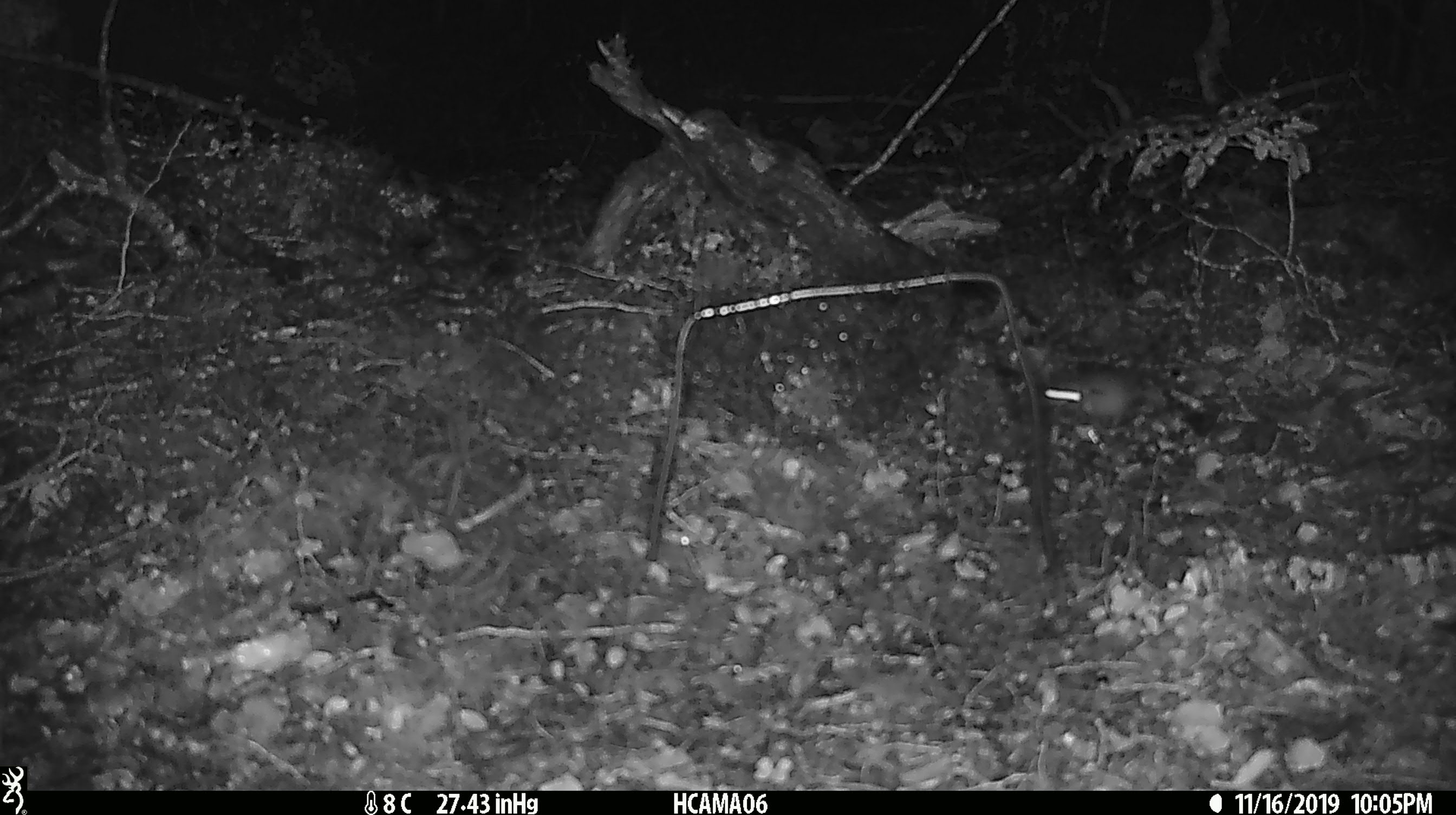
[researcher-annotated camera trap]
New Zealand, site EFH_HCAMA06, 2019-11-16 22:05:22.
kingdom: Animalia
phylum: Chordata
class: Mammalia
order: Rodentia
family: Muridae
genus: Mus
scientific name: Mus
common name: mouse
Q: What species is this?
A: Mouse (Mus).